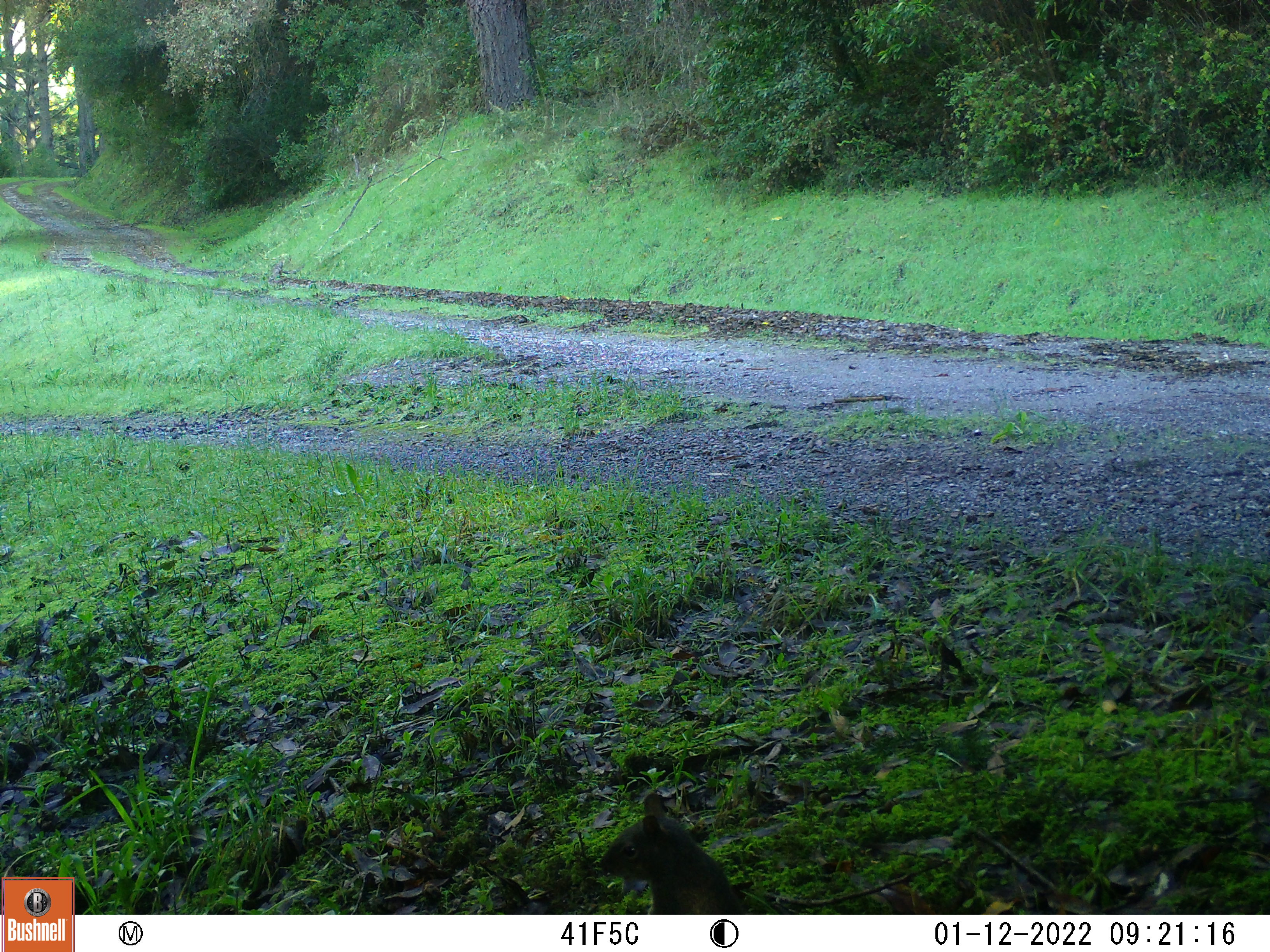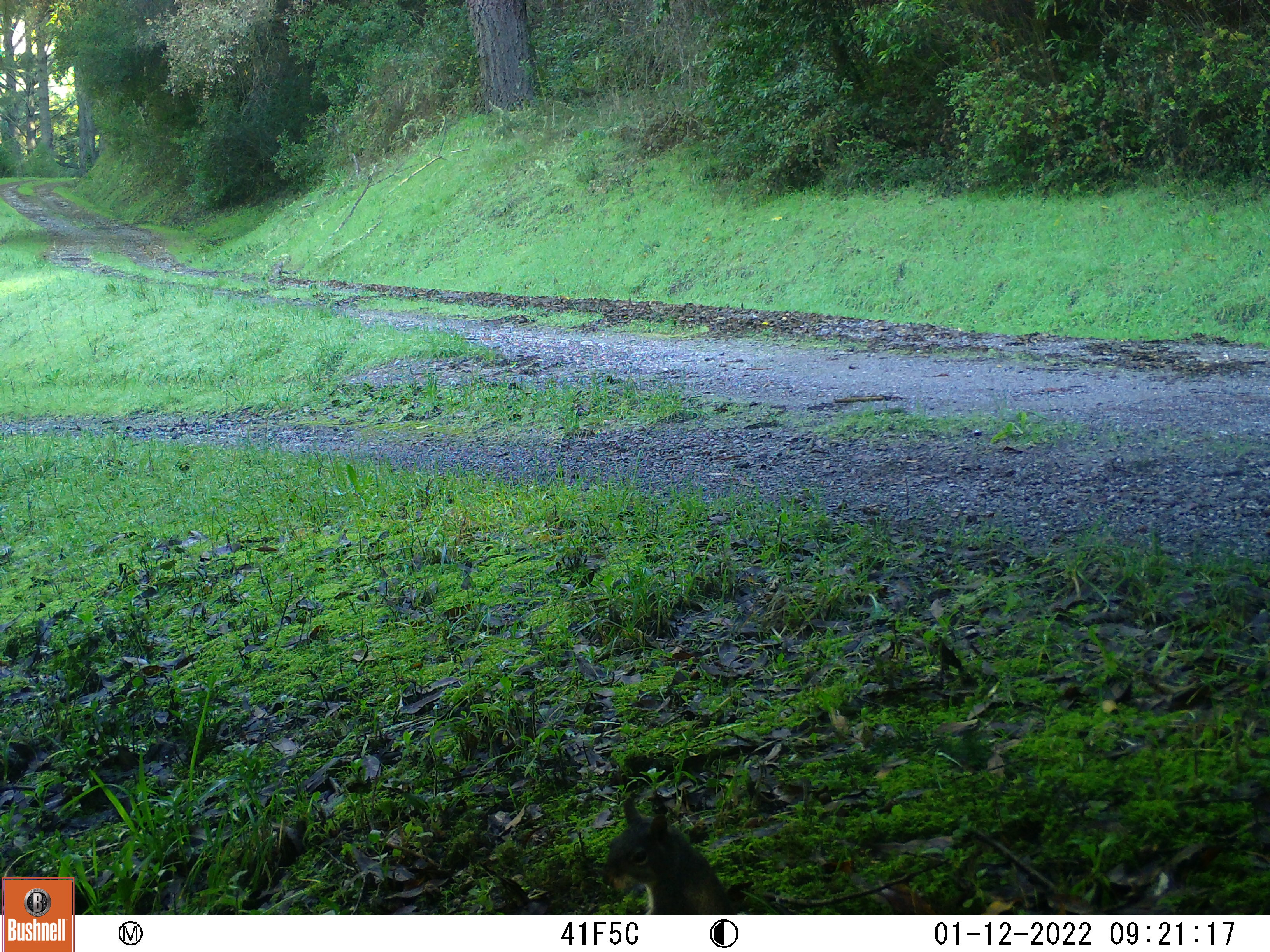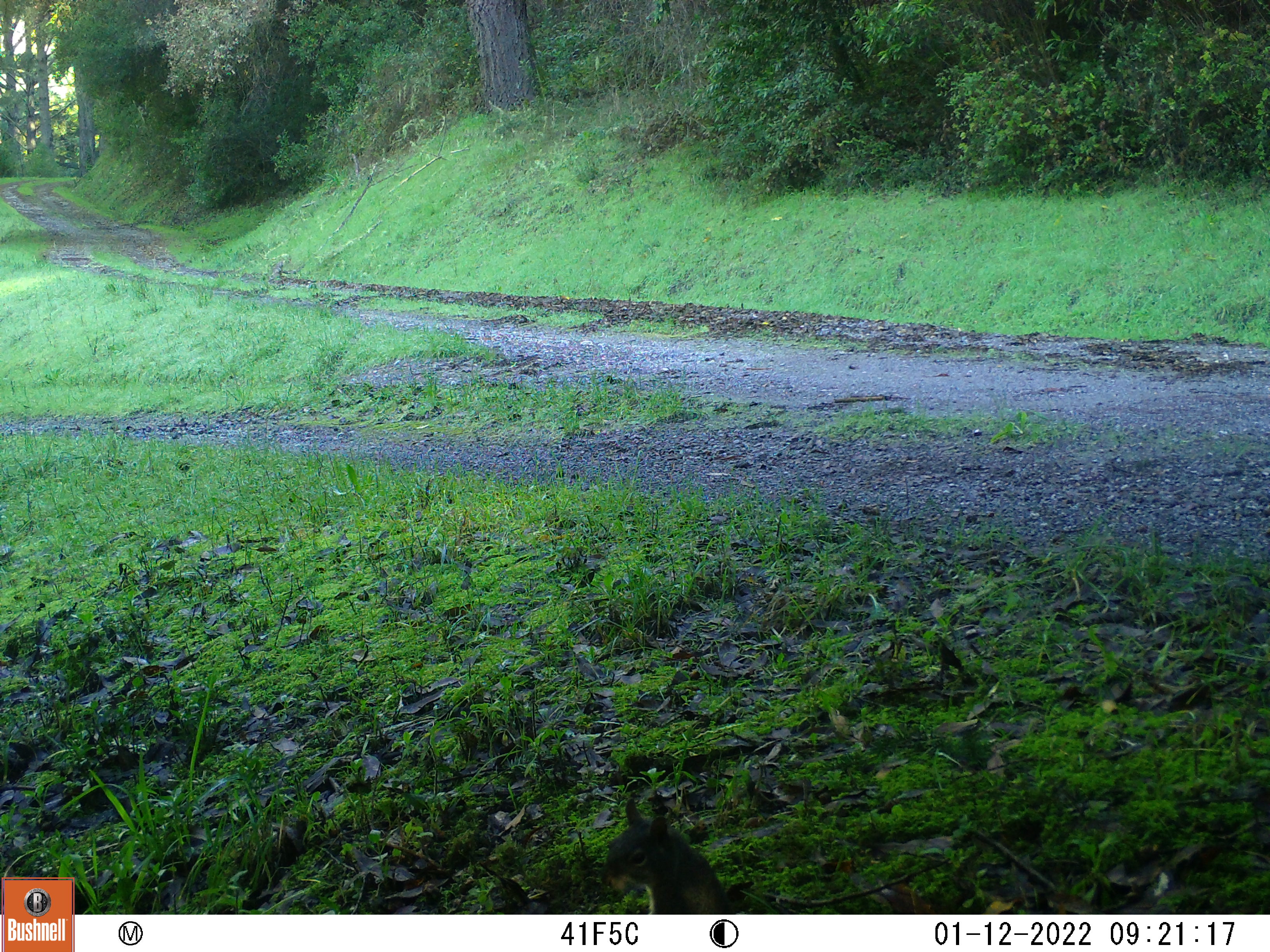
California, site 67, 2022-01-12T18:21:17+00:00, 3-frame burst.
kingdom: Animalia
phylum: Chordata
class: Mammalia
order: Rodentia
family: Sciuridae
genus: Sciurus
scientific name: Sciurus griseus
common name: western gray squirrel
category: western grey squirrel